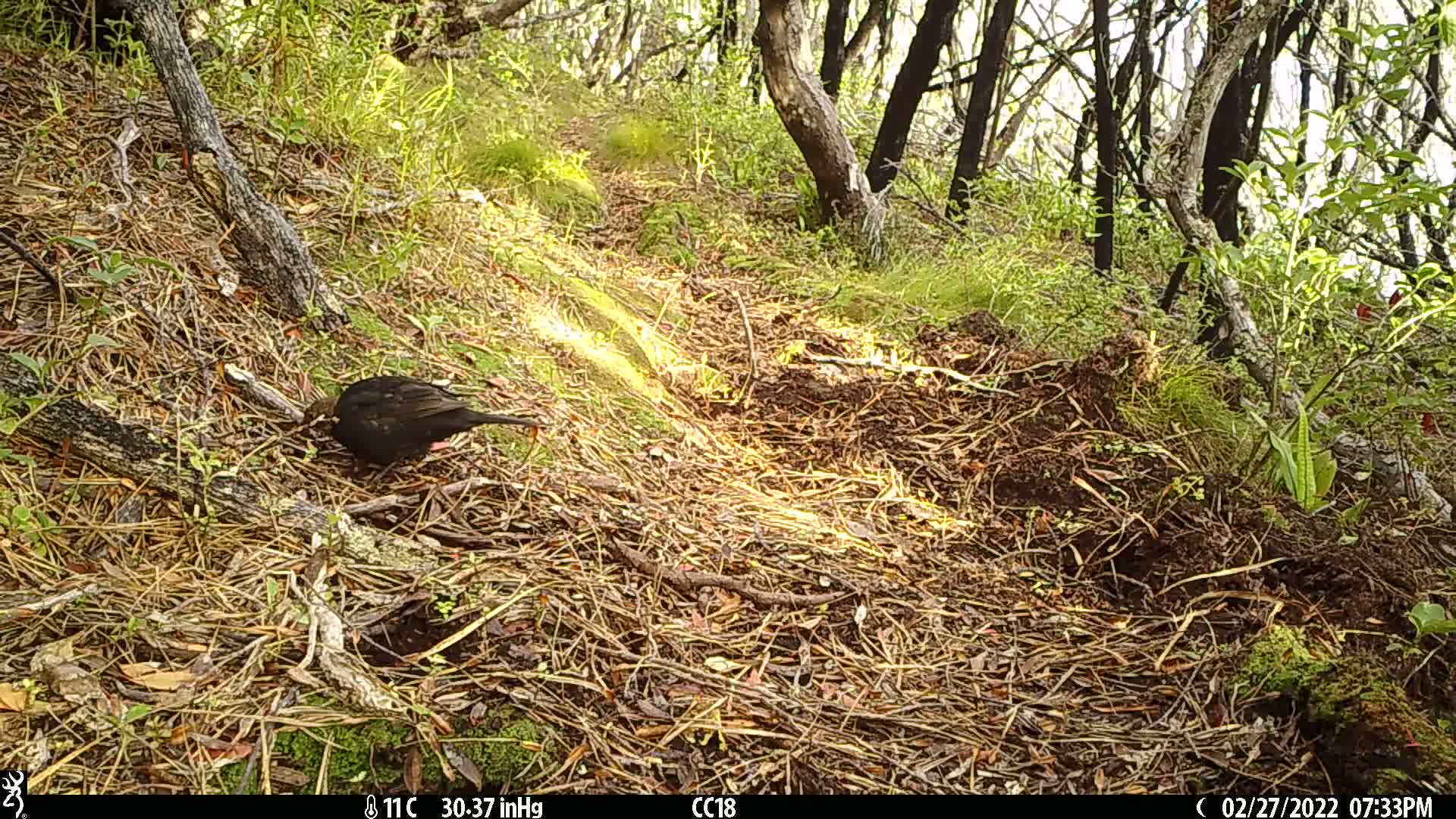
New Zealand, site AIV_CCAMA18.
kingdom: Animalia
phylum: Chordata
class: Aves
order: Passeriformes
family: Turdidae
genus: Turdus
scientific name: Turdus merula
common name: eurasian blackbird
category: blackbird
Blackbird (eurasian blackbird) (Turdus merula).